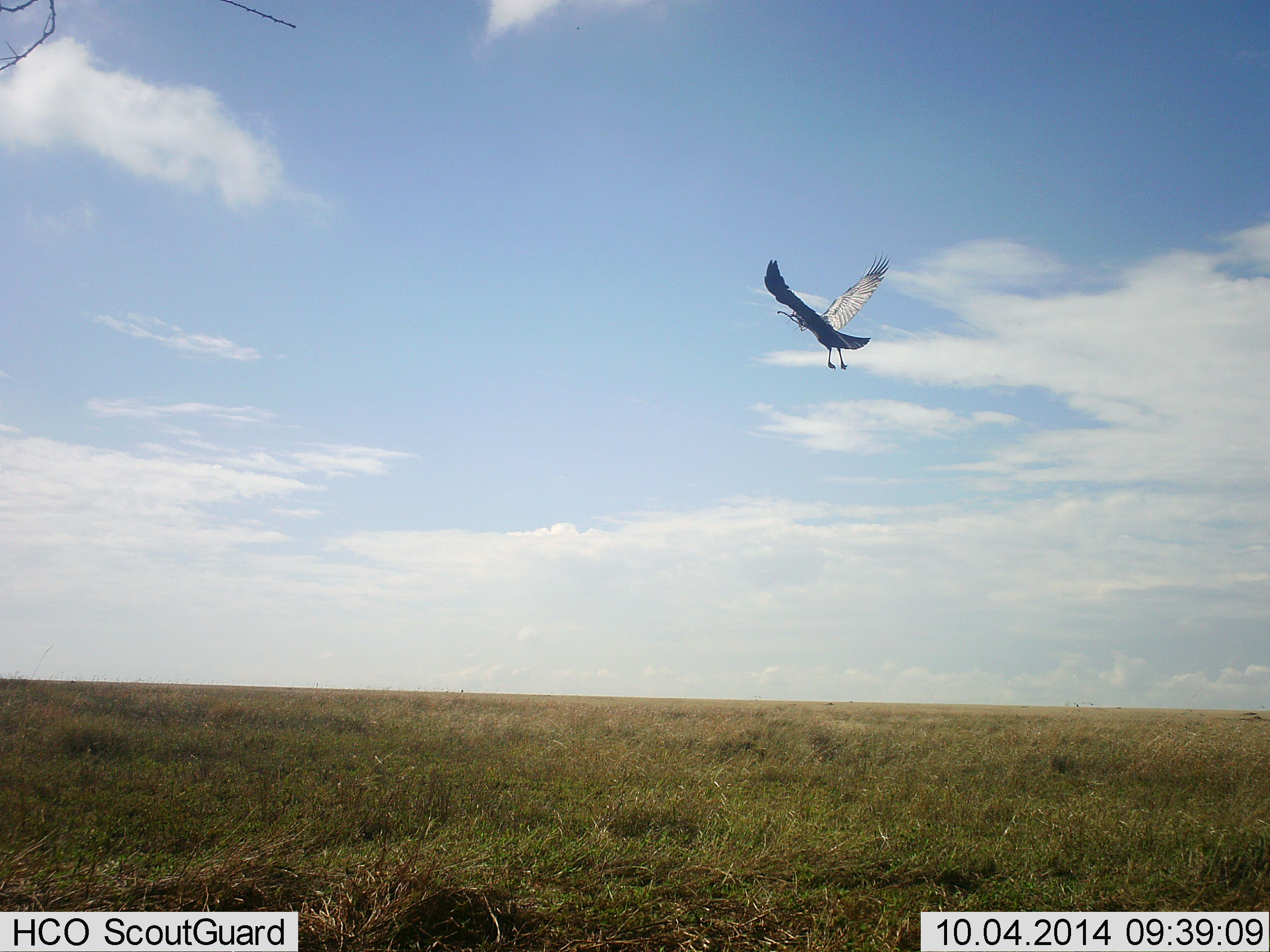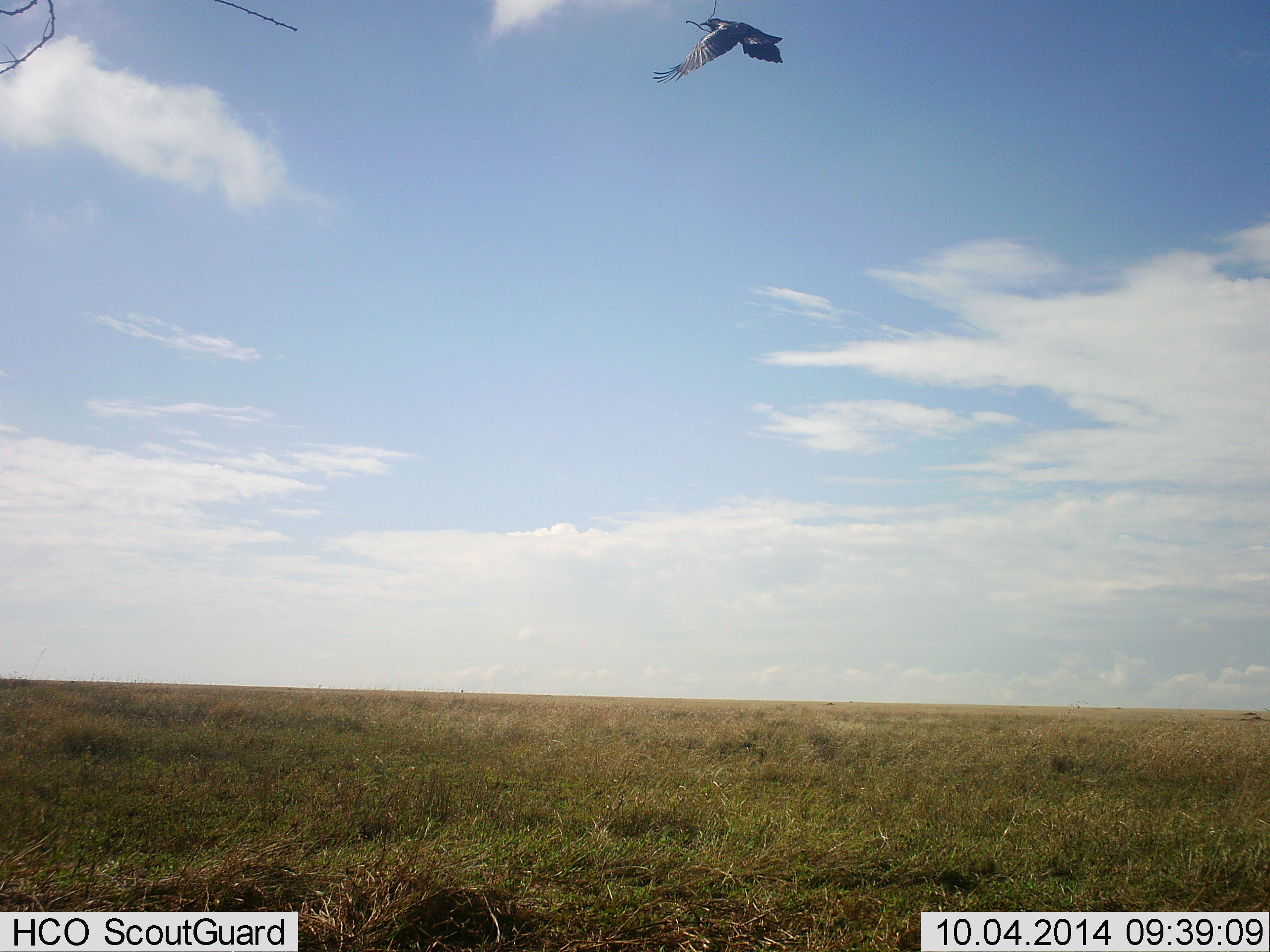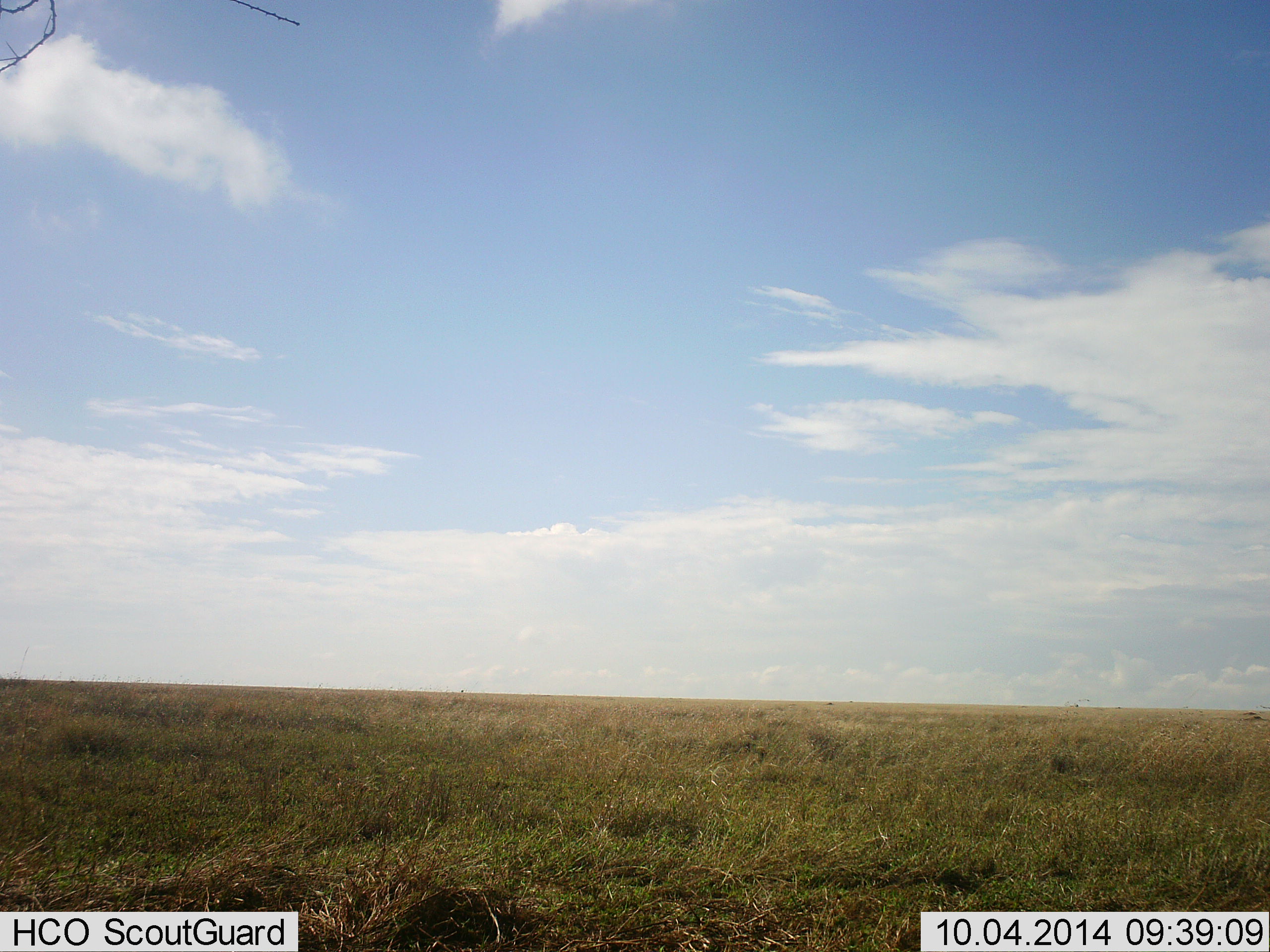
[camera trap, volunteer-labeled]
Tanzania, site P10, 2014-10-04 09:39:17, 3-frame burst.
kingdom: Animalia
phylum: Chordata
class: Aves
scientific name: Aves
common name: bird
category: otherbird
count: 1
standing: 0%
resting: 0%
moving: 100%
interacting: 0%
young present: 0%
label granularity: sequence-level